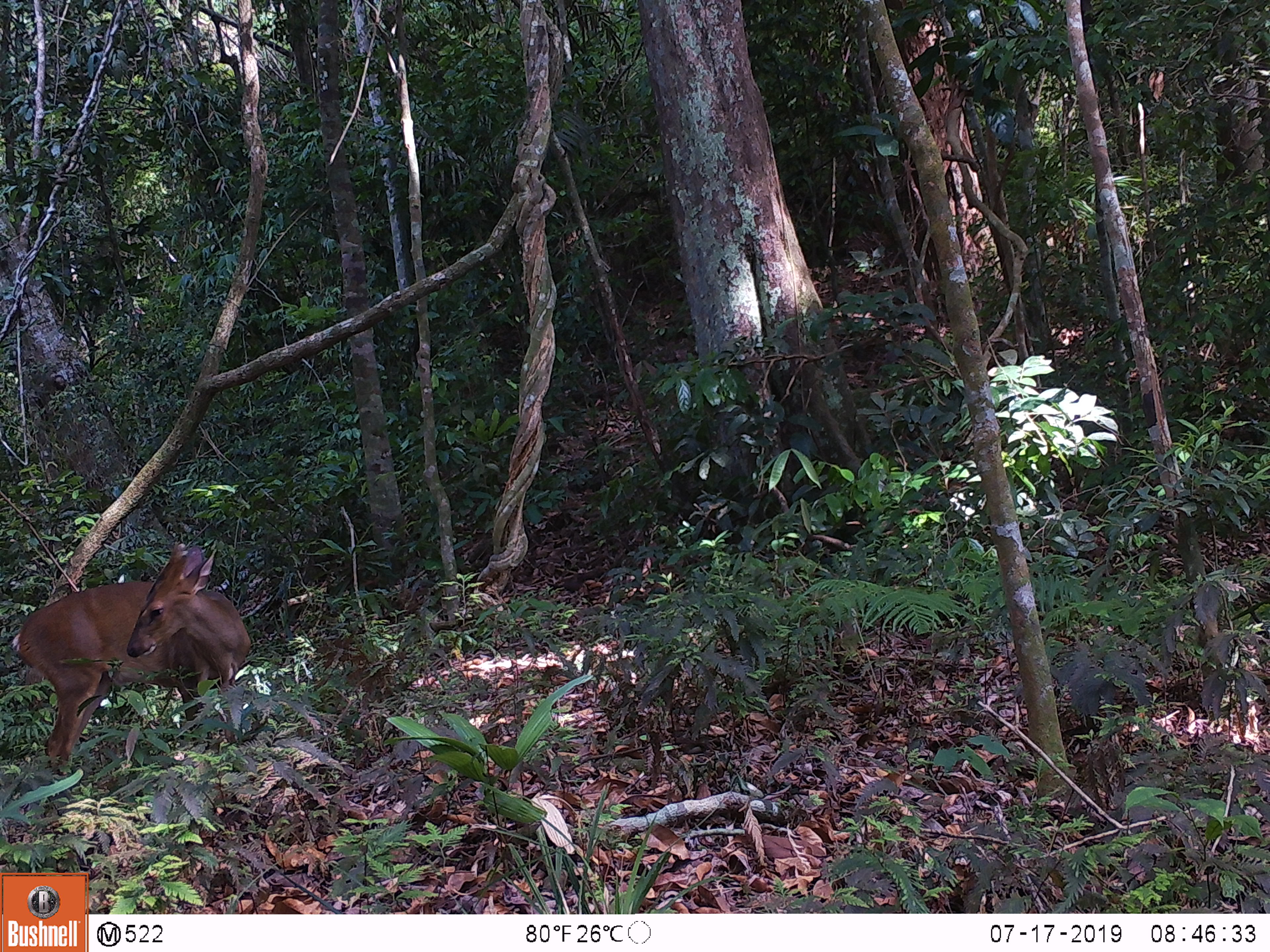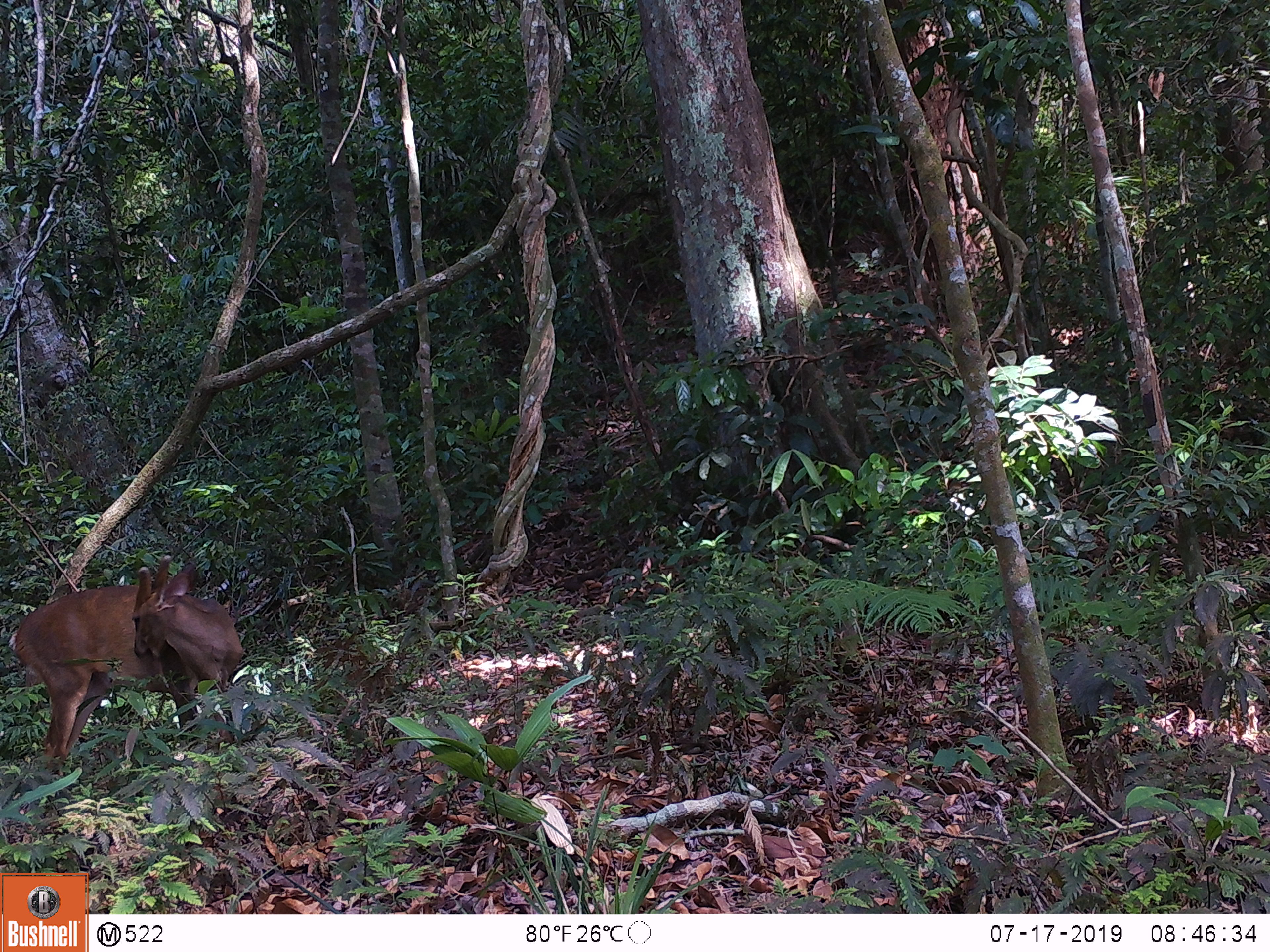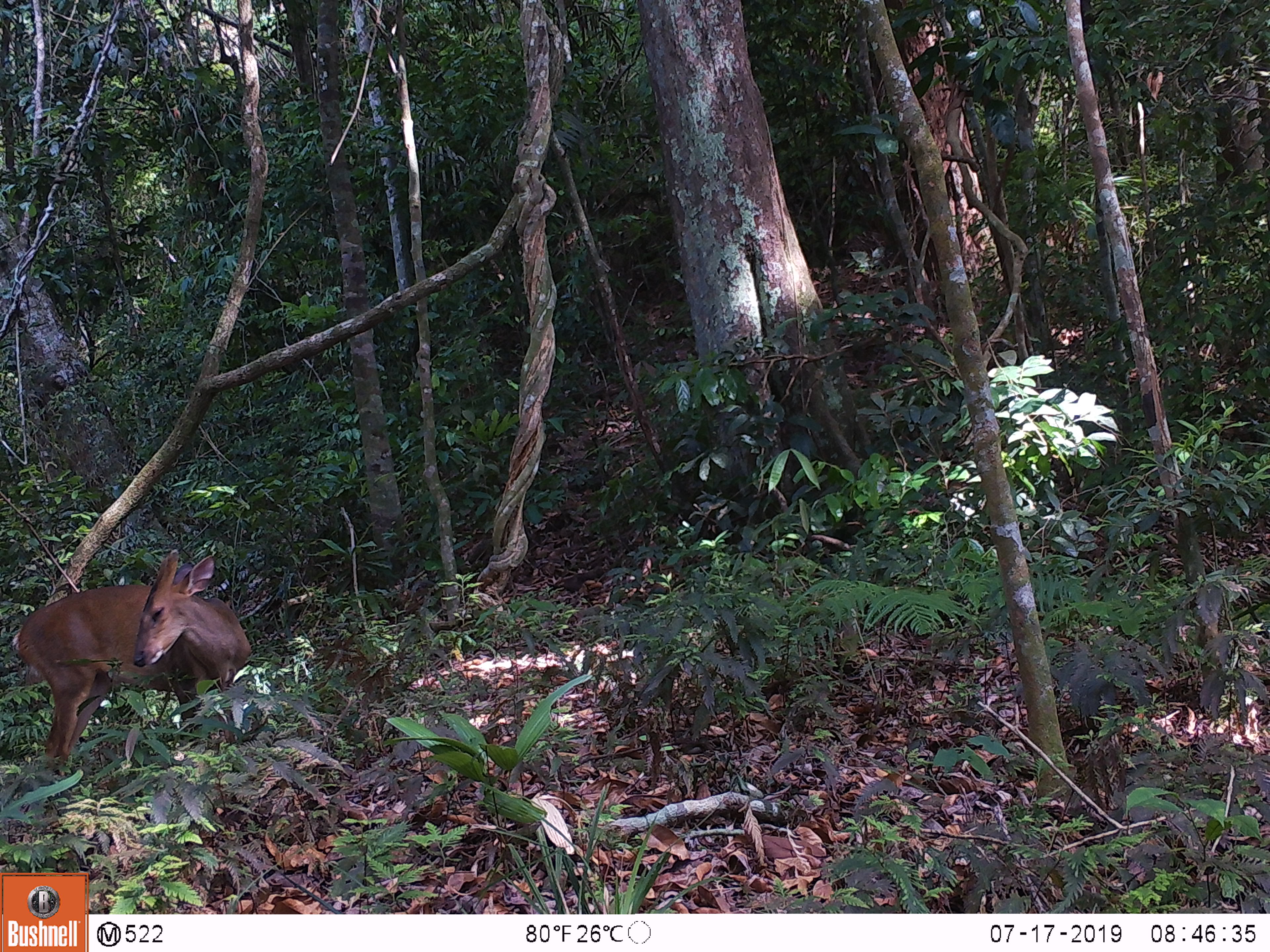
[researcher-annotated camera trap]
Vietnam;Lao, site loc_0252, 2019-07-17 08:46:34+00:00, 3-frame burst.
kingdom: Animalia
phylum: Chordata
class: Mammalia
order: Artiodactyla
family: Cervidae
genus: Muntiacus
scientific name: Muntiacus vuquangensis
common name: large-antlered muntjac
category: large antlered muntjac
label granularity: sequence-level